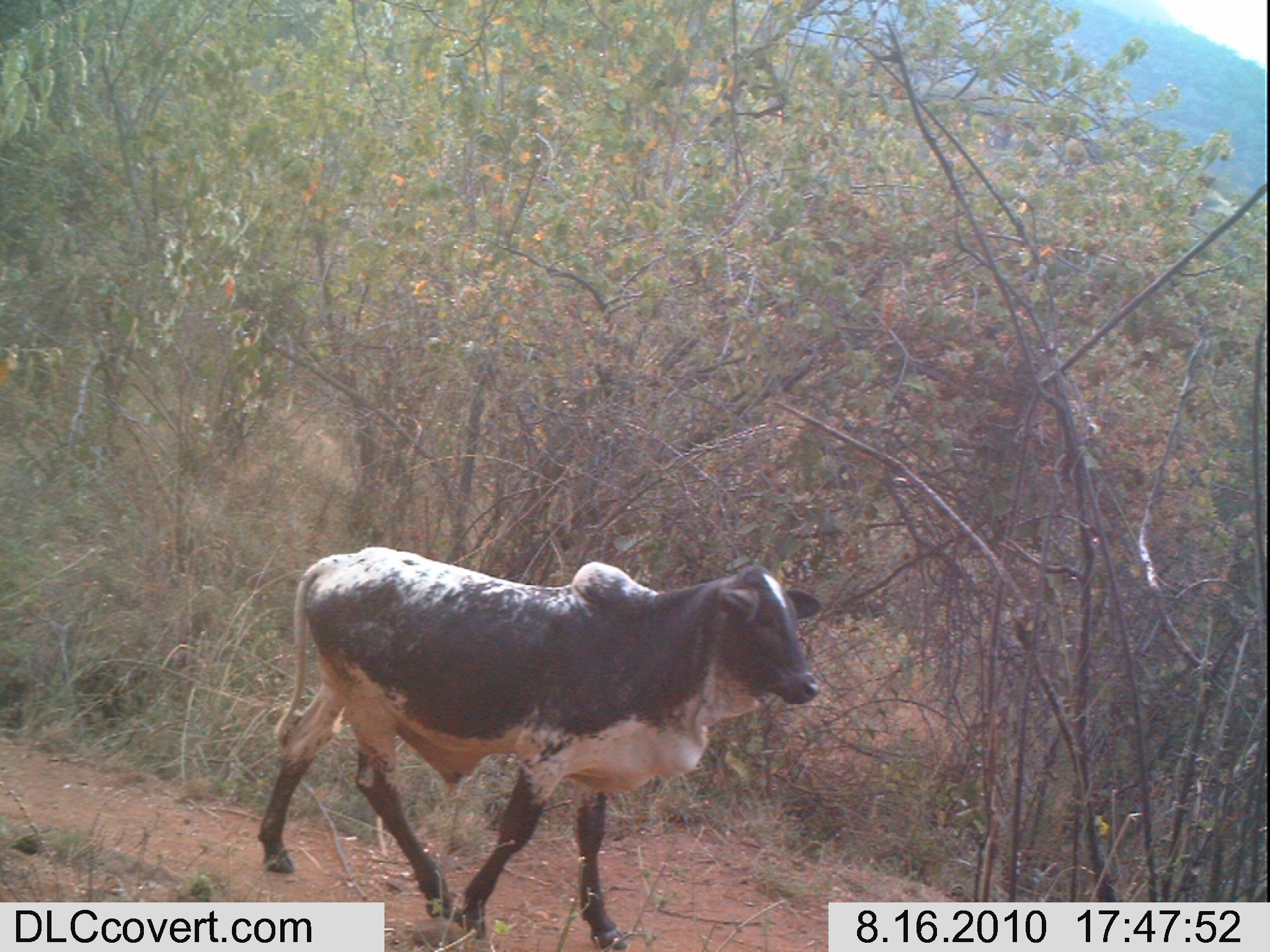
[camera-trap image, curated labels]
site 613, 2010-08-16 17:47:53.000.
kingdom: Animalia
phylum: Chordata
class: Mammalia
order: Artiodactyla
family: Bovidae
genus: Bos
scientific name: Bos taurus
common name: domestic cattle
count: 1